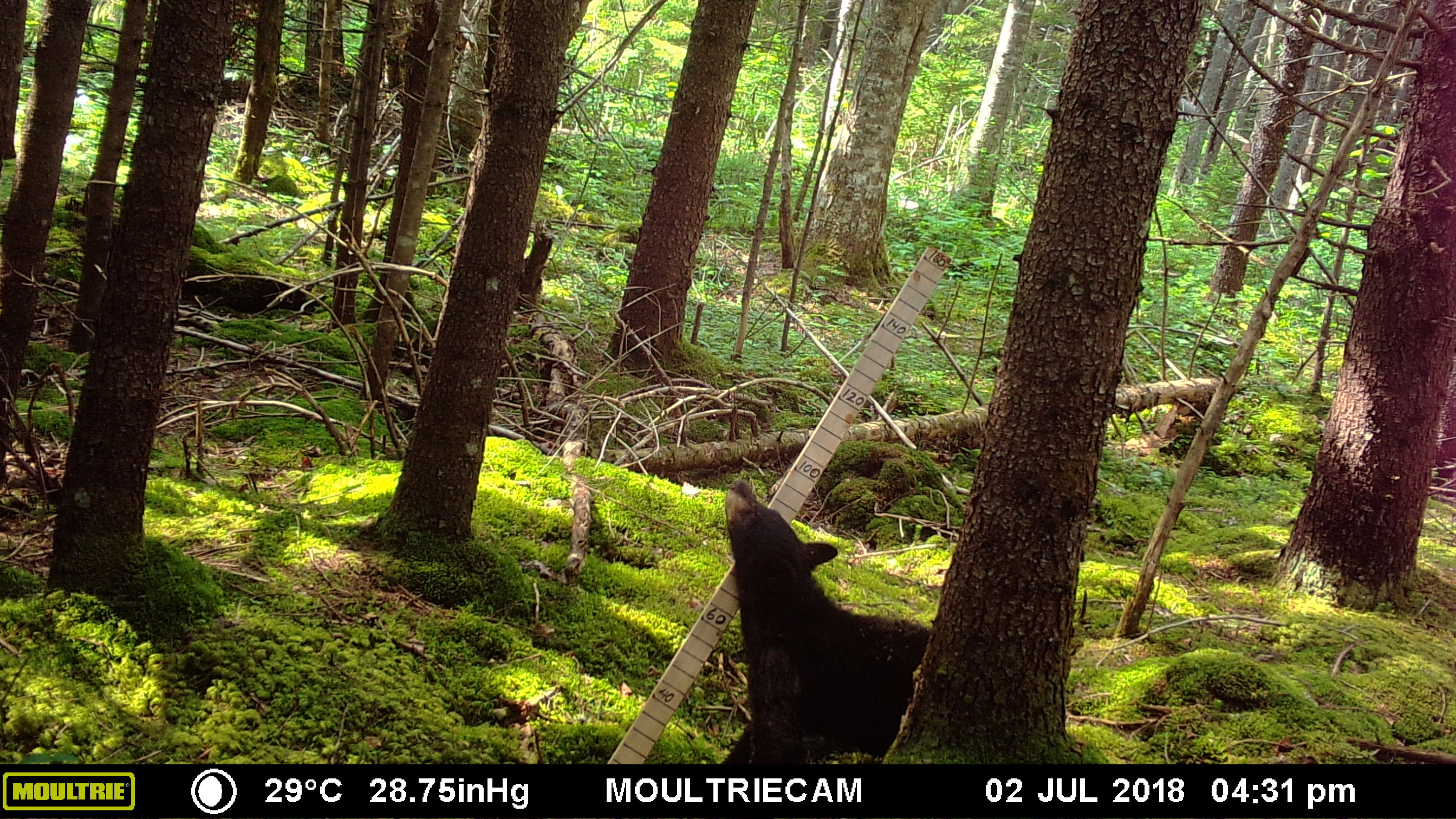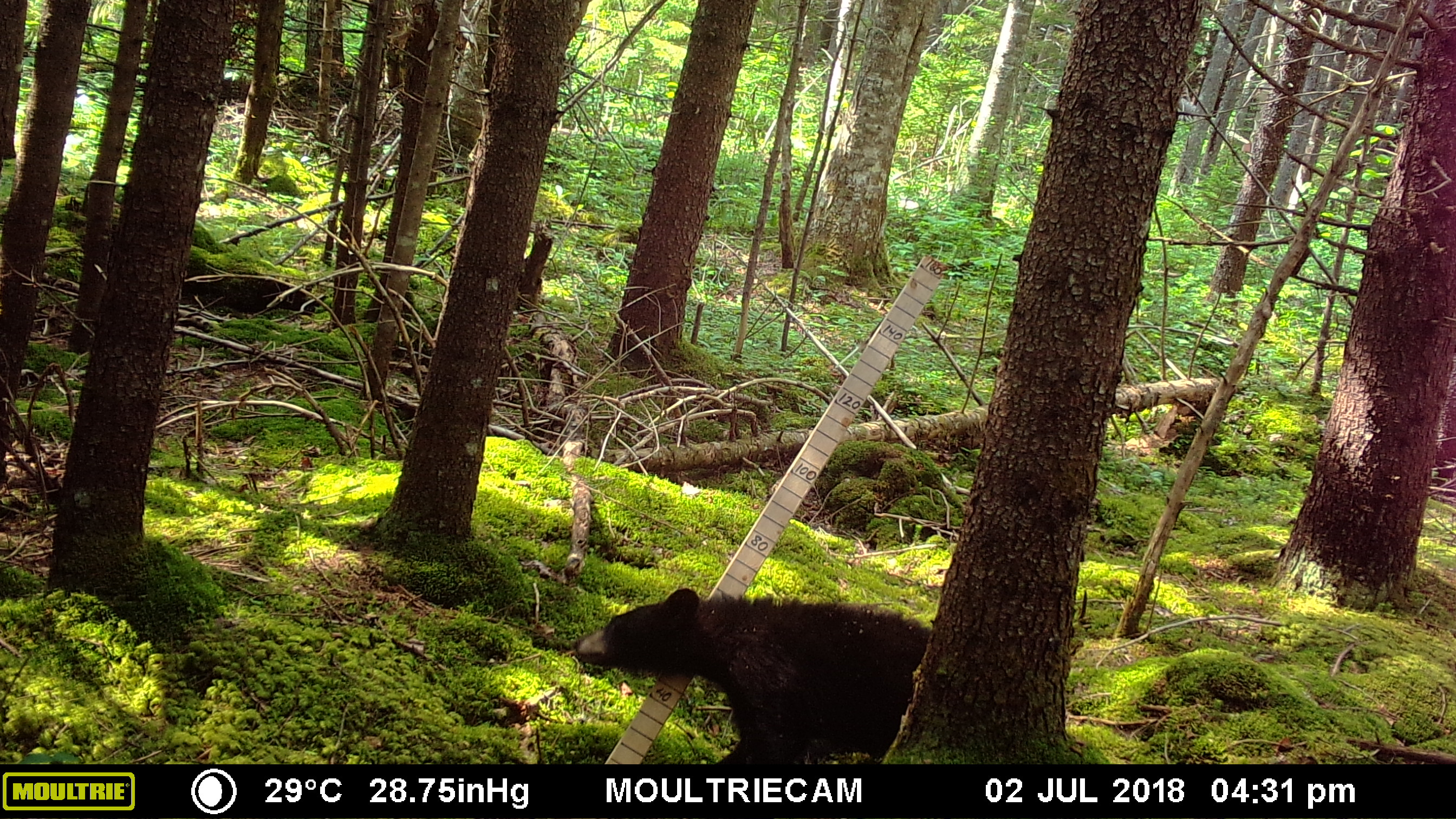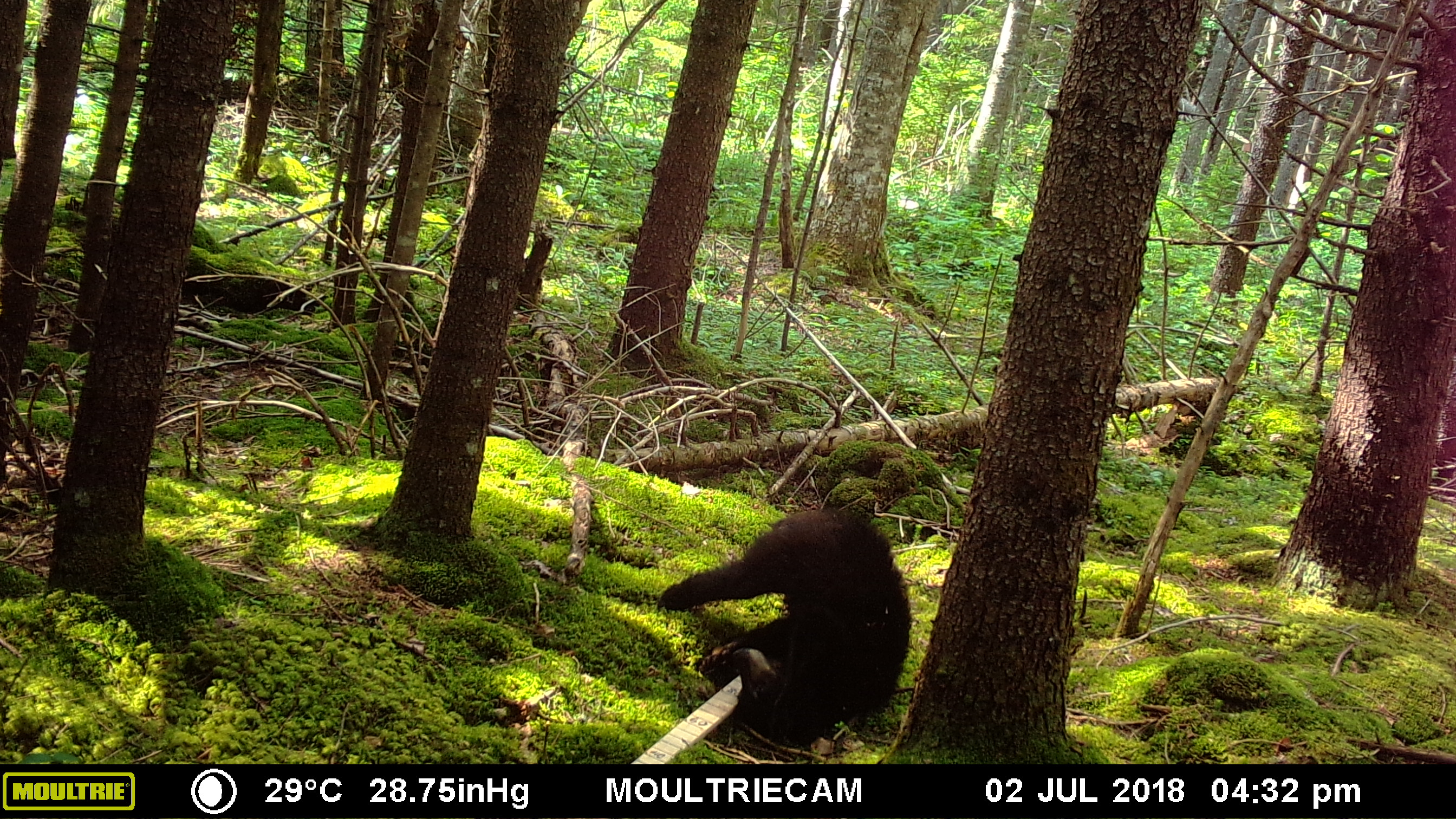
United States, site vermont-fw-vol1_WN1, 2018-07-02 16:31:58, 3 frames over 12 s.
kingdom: Animalia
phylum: Chordata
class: Mammalia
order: Carnivora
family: Ursidae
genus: Ursus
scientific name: Ursus americanus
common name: black bear